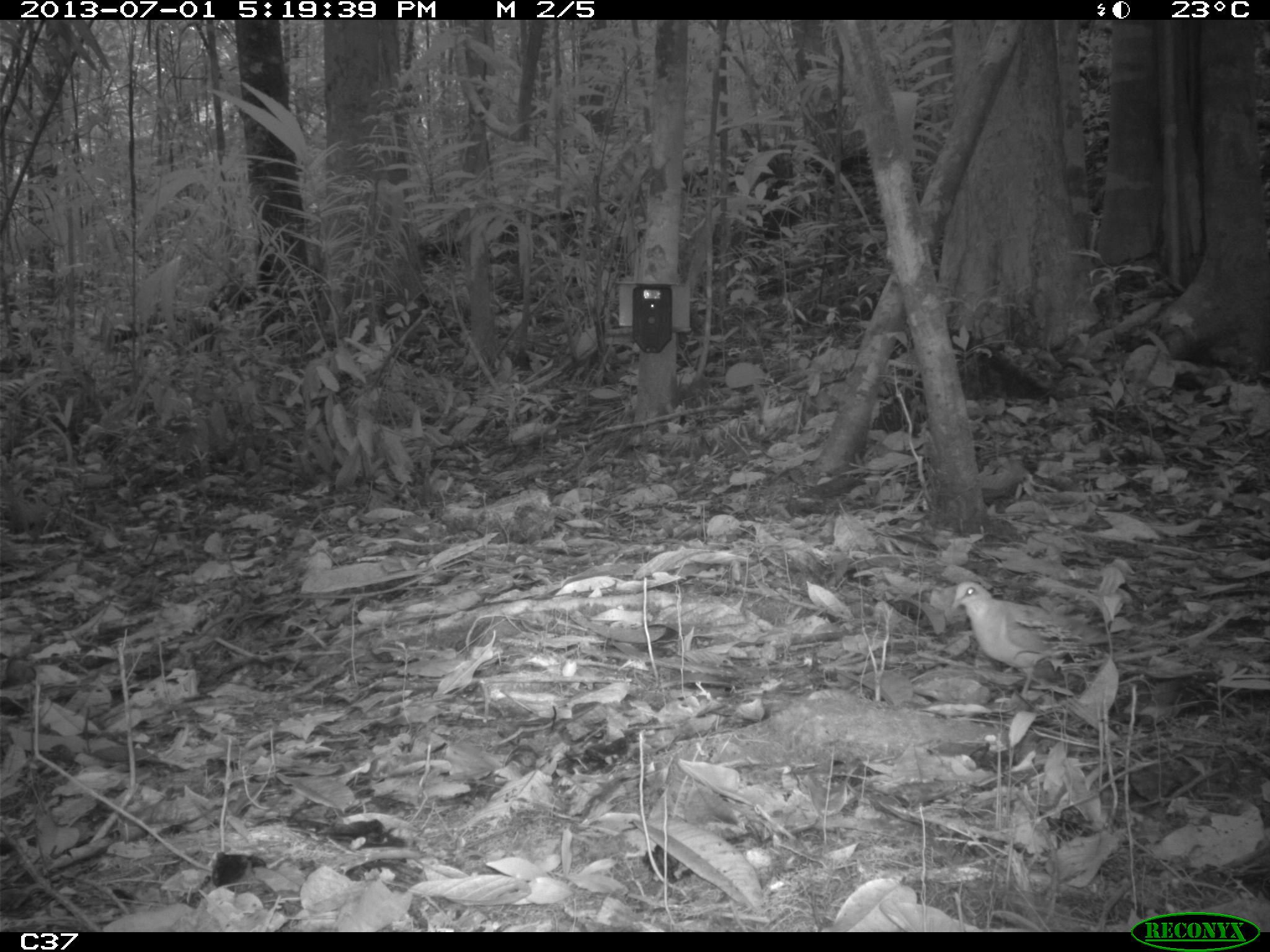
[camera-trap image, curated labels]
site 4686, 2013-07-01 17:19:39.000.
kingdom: Animalia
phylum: Chordata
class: Aves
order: Columbiformes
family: Columbidae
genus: Leptotila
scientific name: Leptotila rufaxilla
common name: gray-fronted dove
Leptotila rufaxilla (gray-fronted dove), count 1, age adult.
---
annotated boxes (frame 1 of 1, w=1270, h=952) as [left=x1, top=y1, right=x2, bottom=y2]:
leptotila rufaxilla: [left=950, top=580, right=1114, bottom=697]